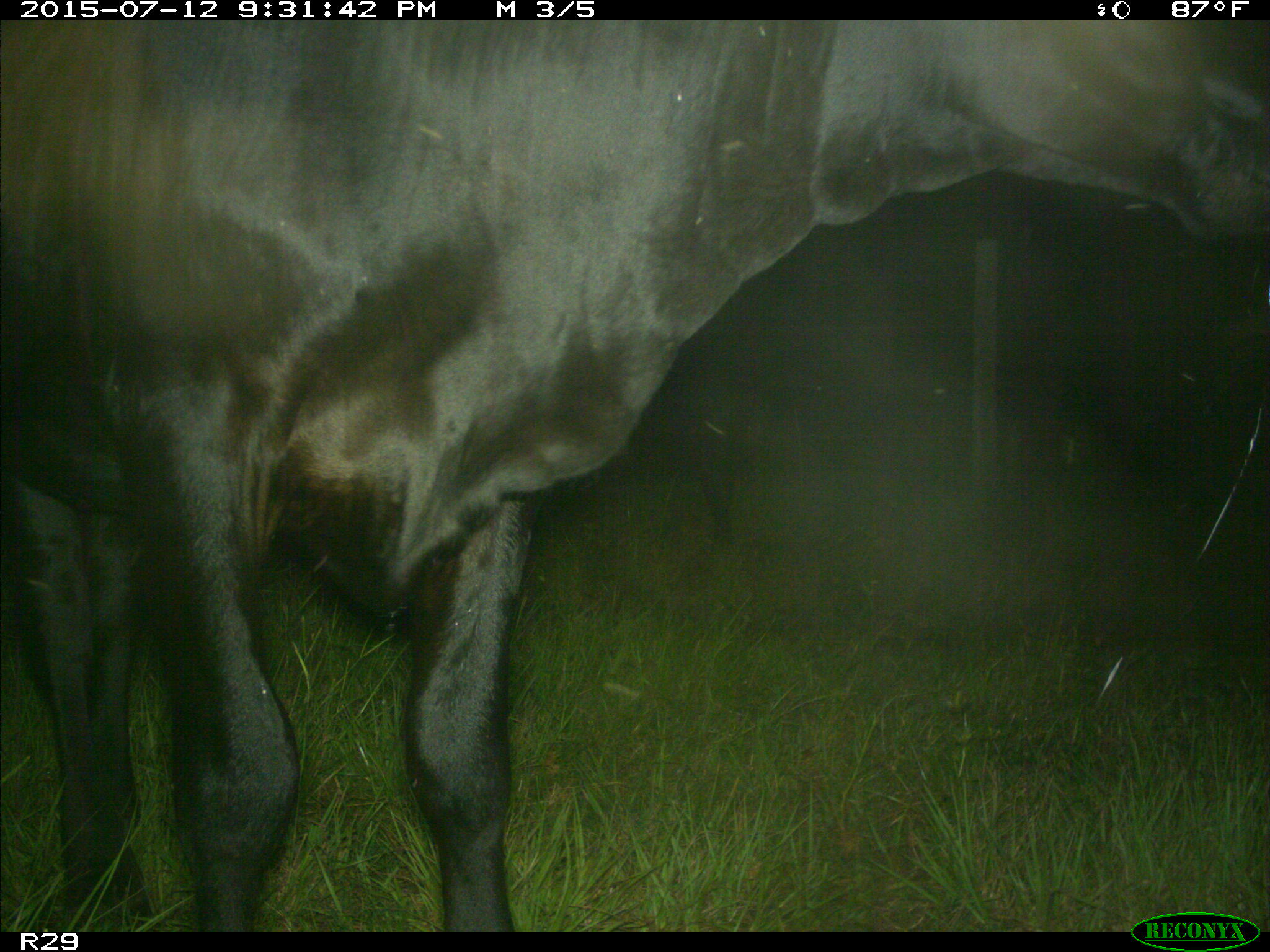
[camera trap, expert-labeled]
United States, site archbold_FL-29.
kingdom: Animalia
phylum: Chordata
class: Mammalia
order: Artiodactyla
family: Bovidae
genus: Bos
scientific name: Bos taurus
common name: domestic cow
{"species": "Bos taurus (domestic cow)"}